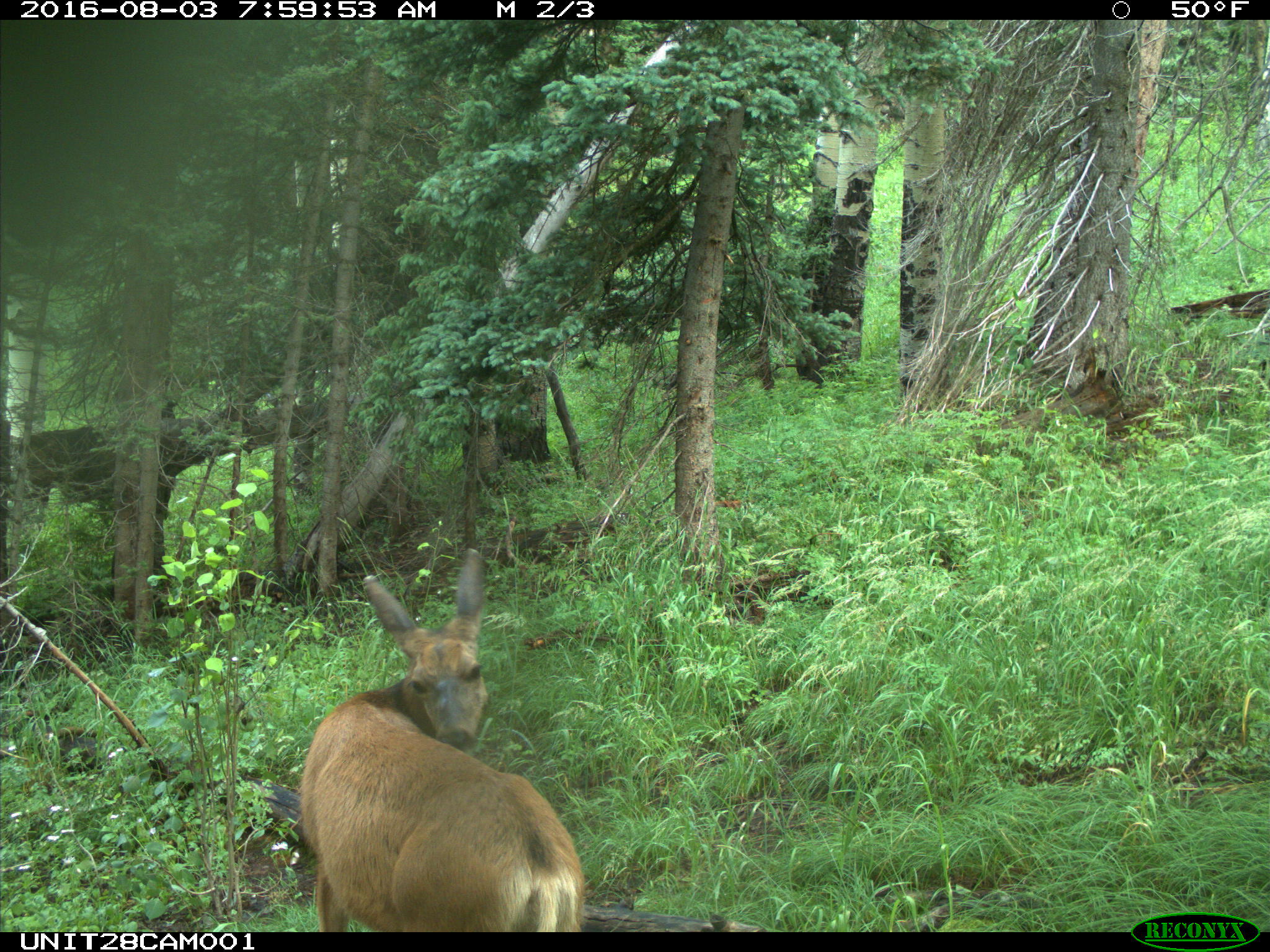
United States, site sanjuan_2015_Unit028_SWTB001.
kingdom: Animalia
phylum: Chordata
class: Mammalia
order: Artiodactyla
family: Cervidae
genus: Odocoileus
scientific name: Odocoileus hemionus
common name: mule deer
Odocoileus hemionus (mule deer).